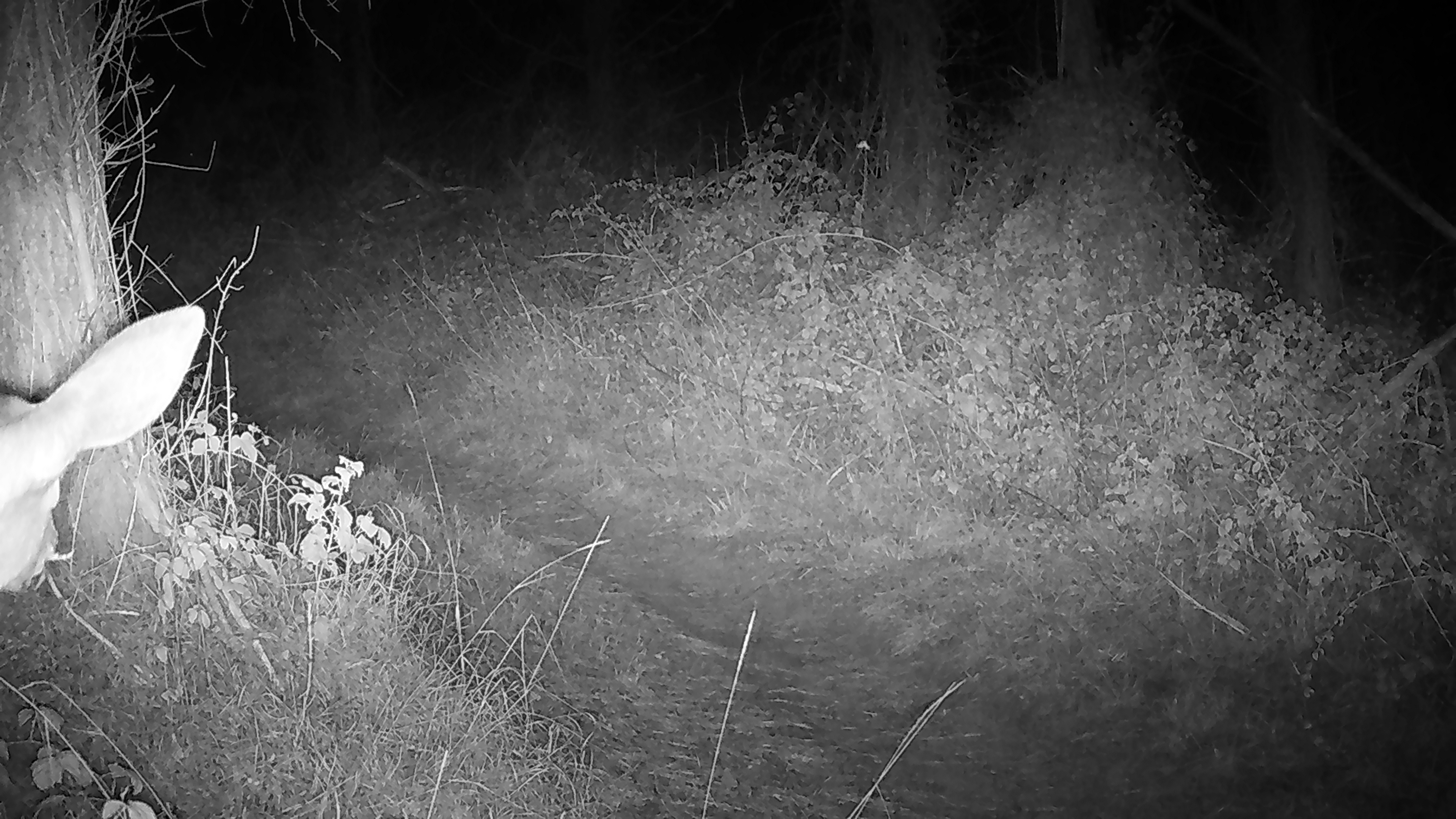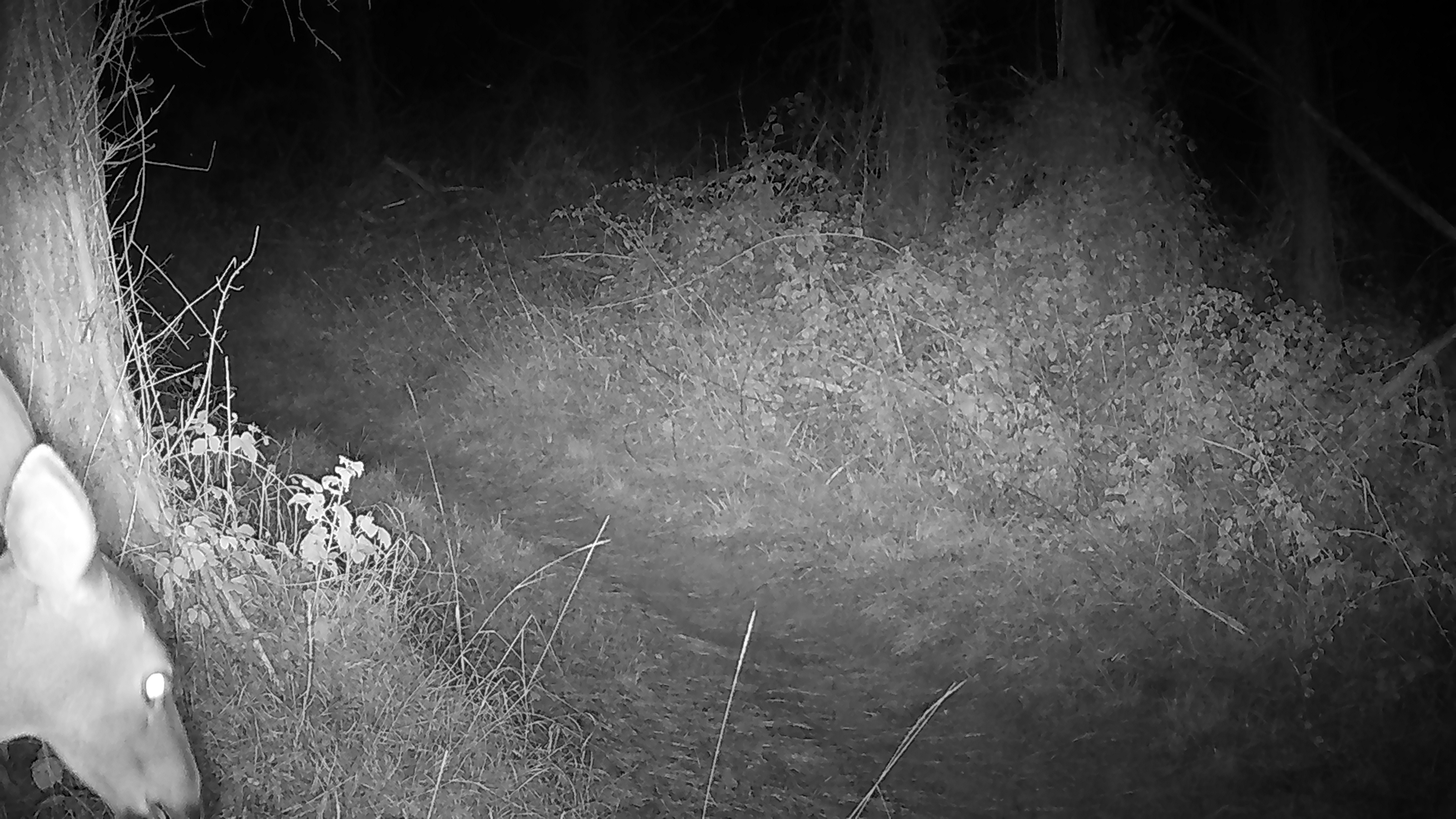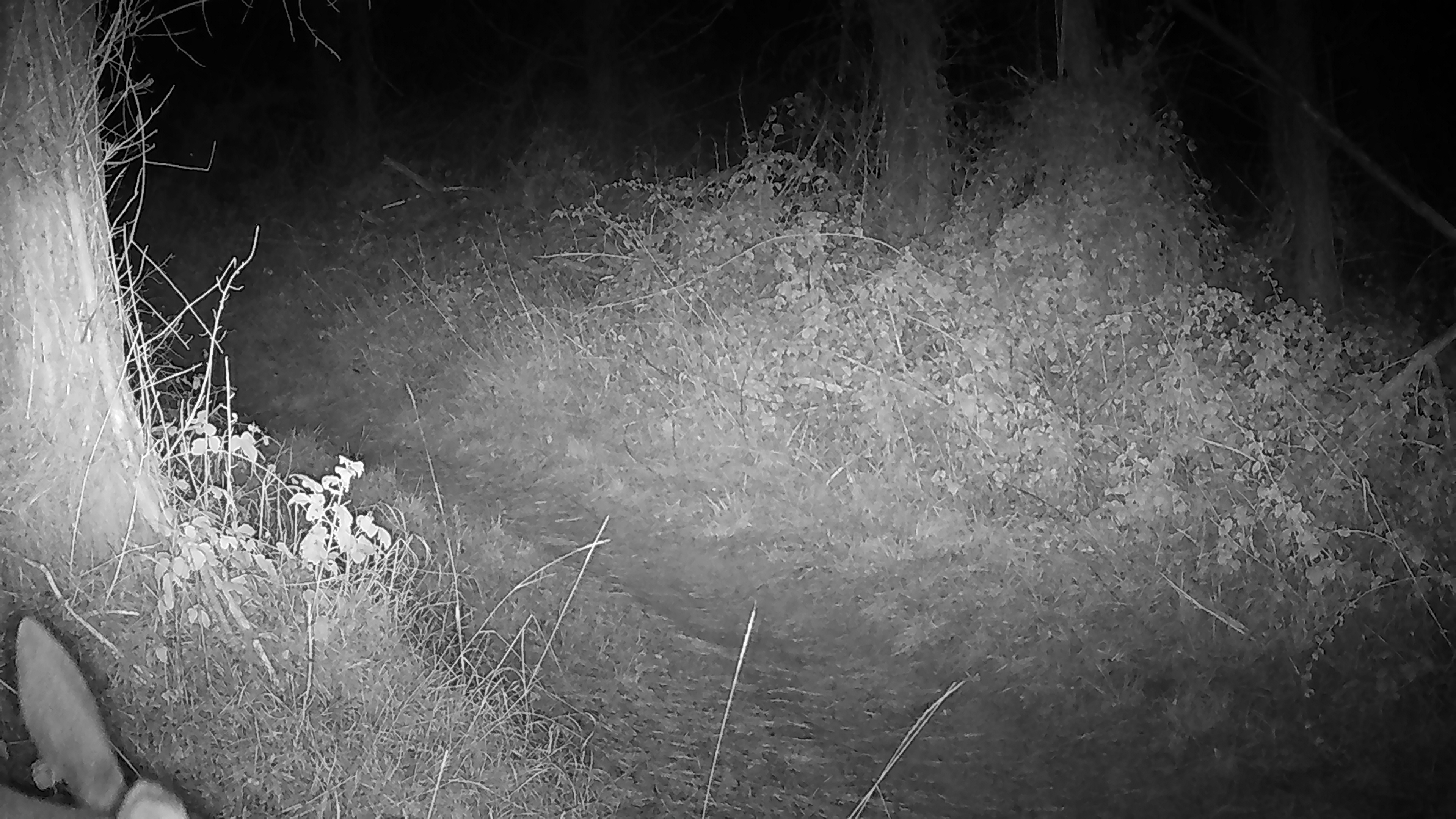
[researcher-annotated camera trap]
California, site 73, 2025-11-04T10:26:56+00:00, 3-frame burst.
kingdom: Animalia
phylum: Chordata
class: Mammalia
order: Artiodactyla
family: Cervidae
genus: Odocoileus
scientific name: Odocoileus hemionus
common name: mule deer